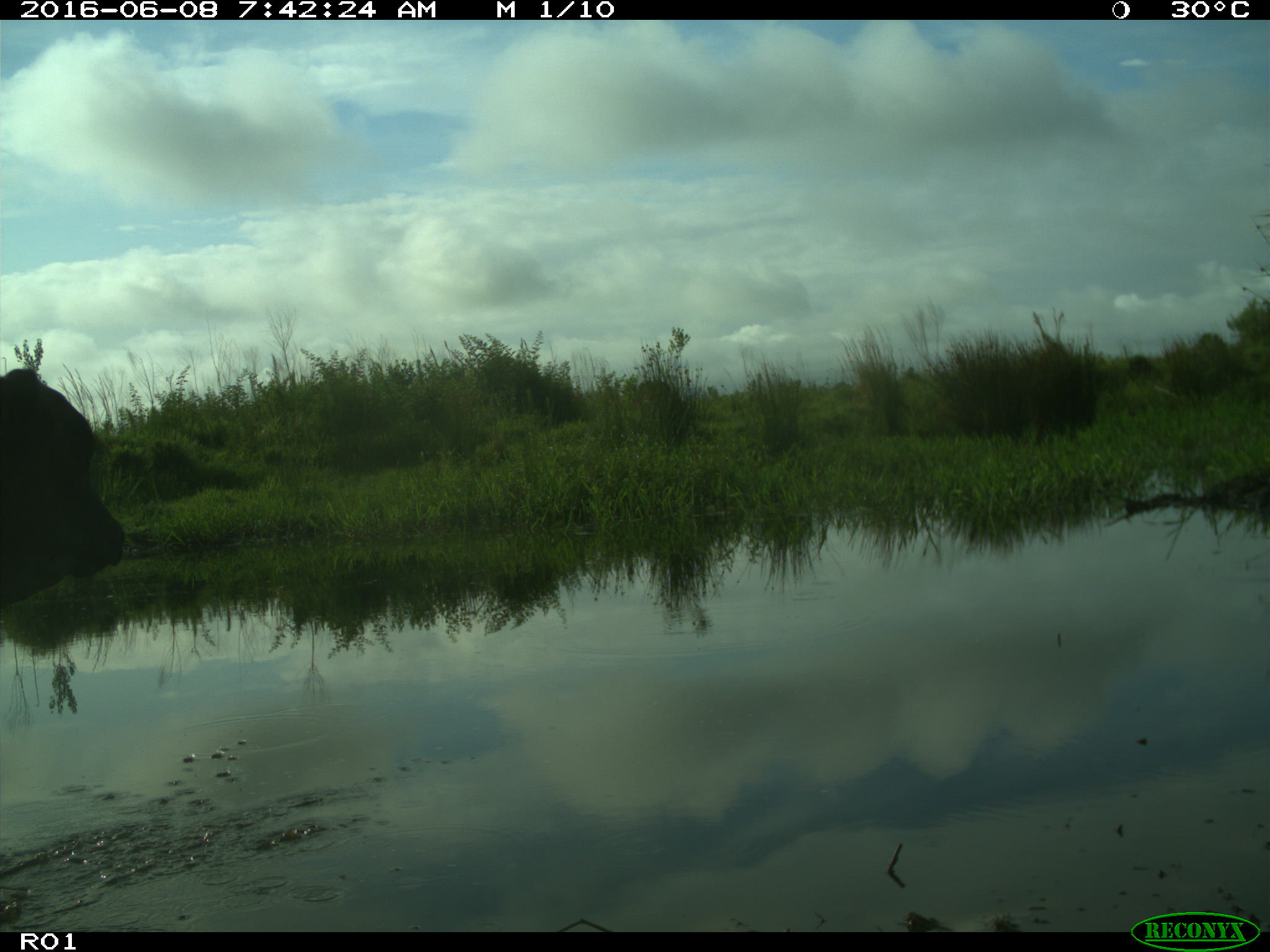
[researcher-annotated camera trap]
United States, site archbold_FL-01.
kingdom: Animalia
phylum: Chordata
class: Mammalia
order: Artiodactyla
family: Bovidae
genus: Bos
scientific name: Bos taurus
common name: domestic cow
Bos taurus (domestic cow).